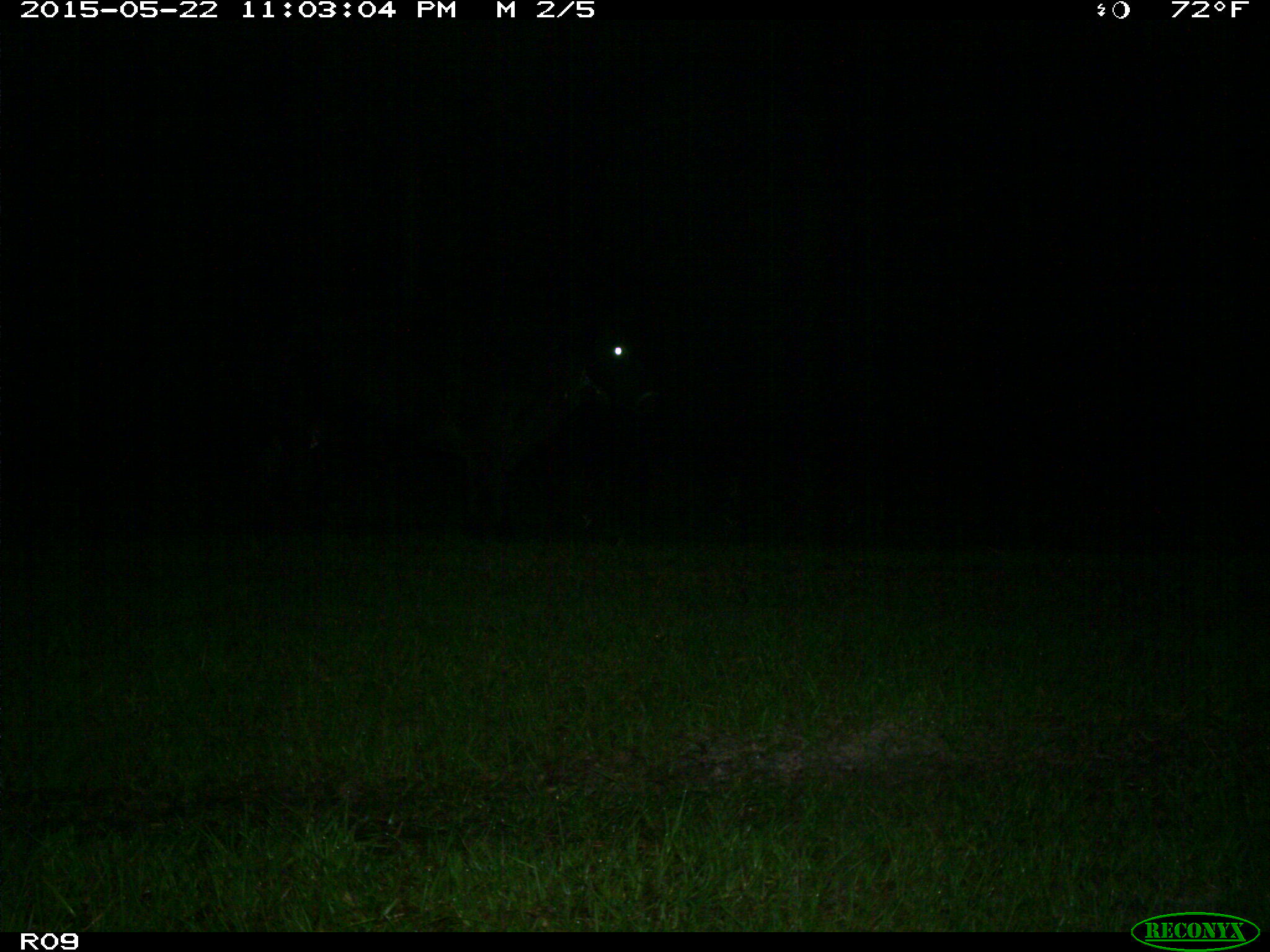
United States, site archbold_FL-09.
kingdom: Animalia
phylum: Chordata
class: Mammalia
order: Artiodactyla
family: Bovidae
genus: Bos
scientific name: Bos taurus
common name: domestic cow